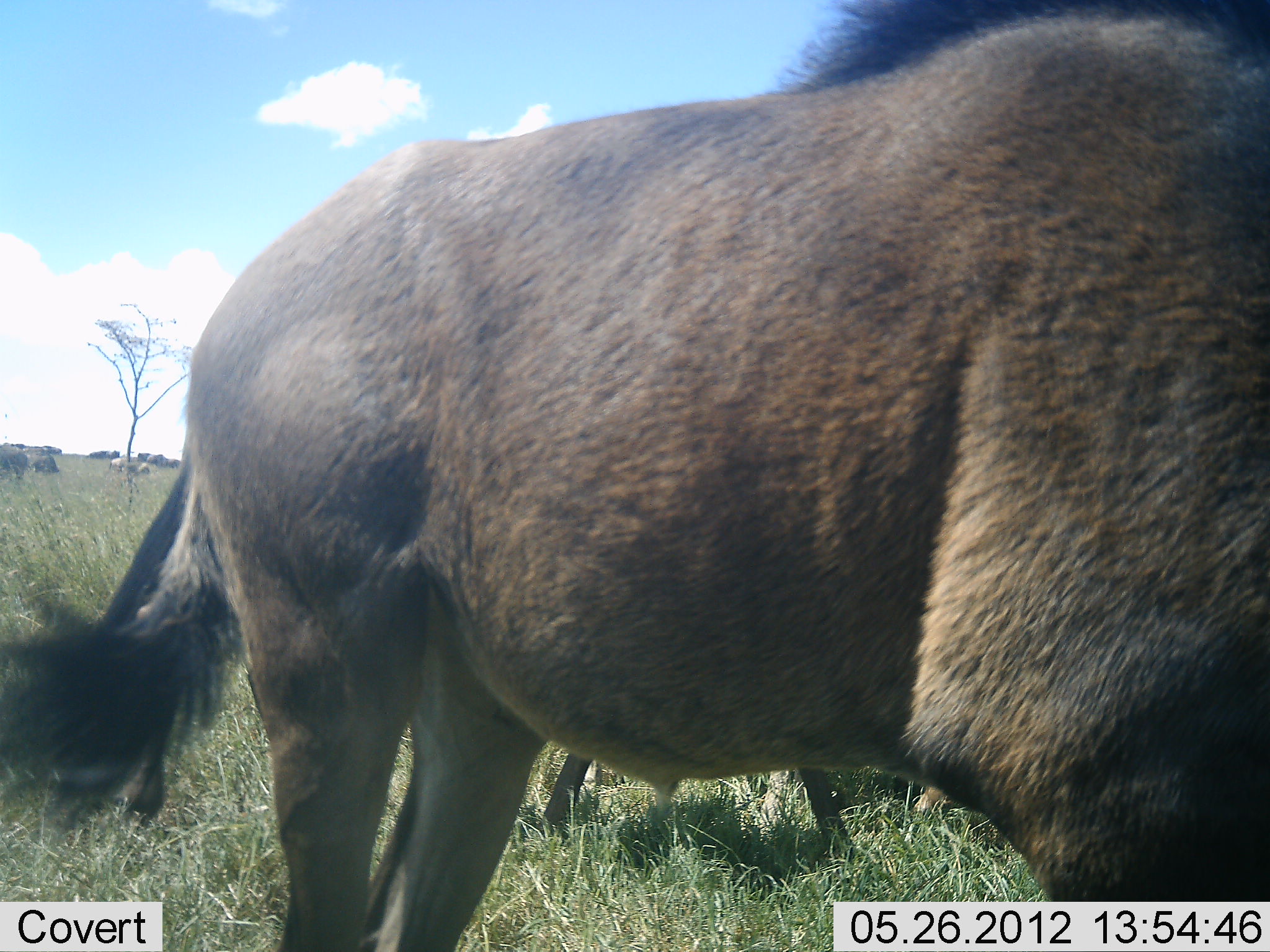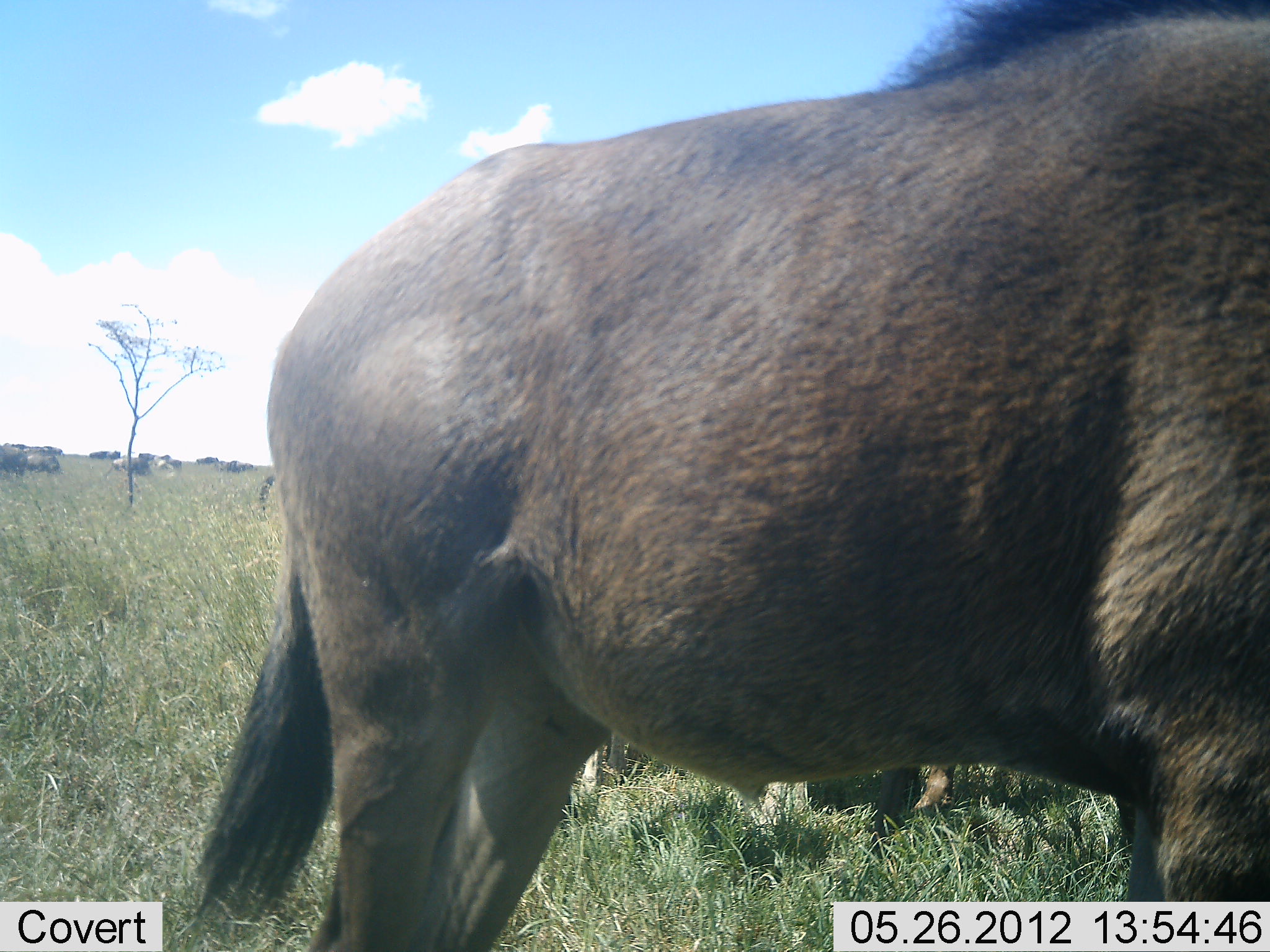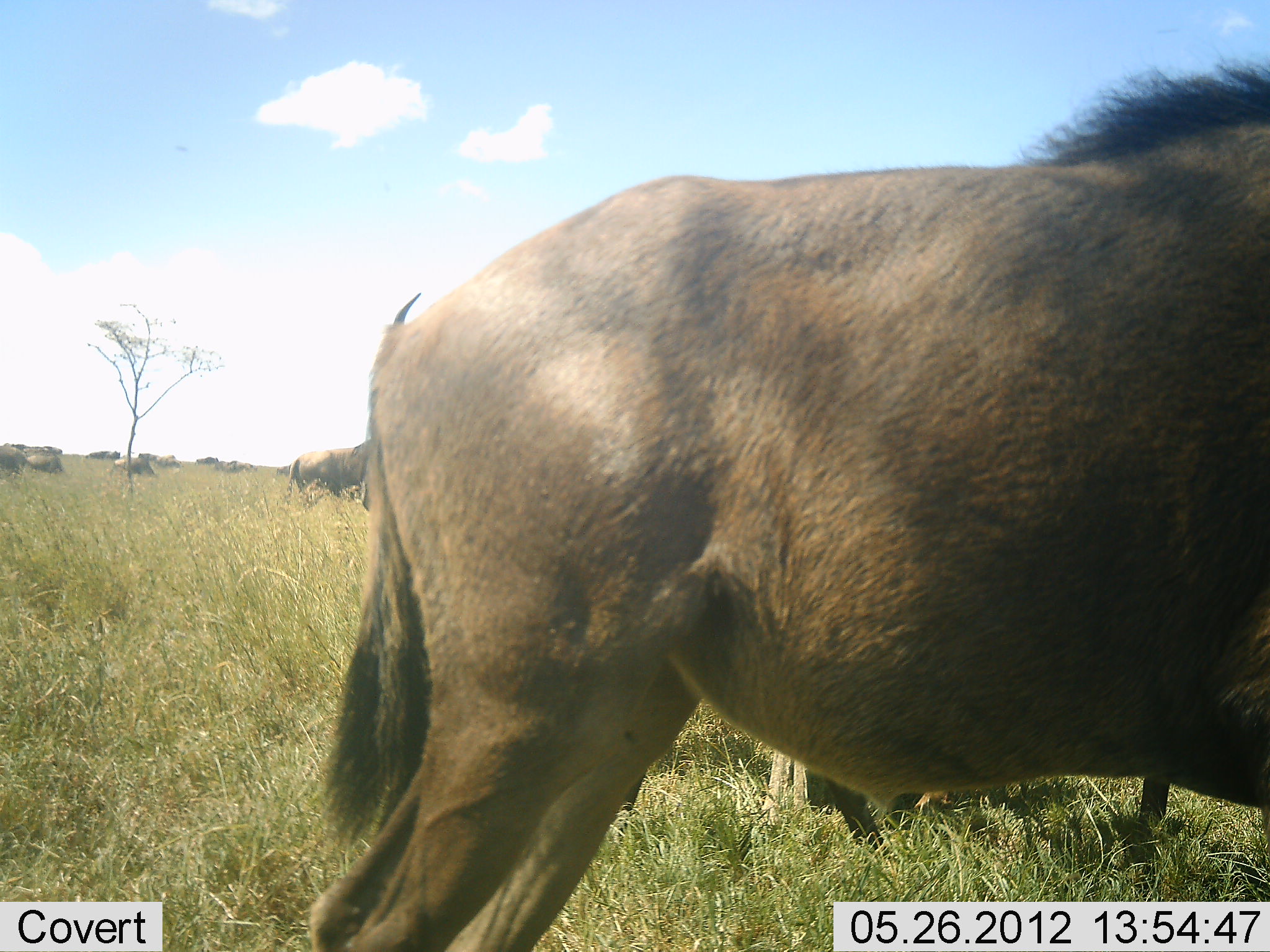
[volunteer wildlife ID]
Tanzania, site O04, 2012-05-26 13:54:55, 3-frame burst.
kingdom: Animalia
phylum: Chordata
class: Mammalia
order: Artiodactyla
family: Bovidae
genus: Connochaetes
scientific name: Connochaetes taurinus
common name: blue wildebeest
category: wildebeest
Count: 8.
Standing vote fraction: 50%.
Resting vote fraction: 0%.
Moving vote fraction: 60%.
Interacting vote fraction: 0%.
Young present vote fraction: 0%.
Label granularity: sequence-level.